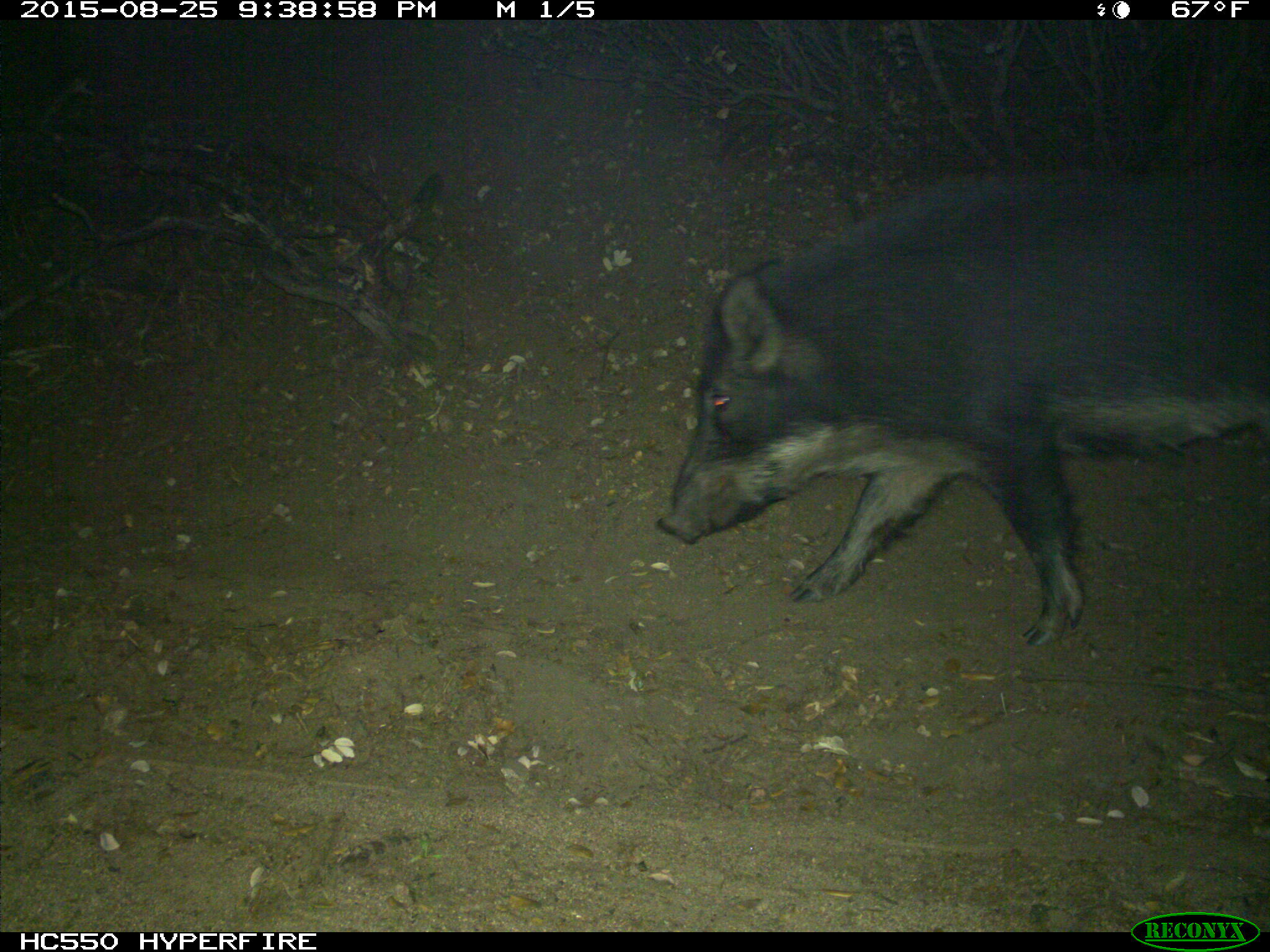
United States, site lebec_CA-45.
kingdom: Animalia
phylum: Chordata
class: Mammalia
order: Artiodactyla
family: Suidae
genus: Sus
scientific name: Sus scrofa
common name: wild boar